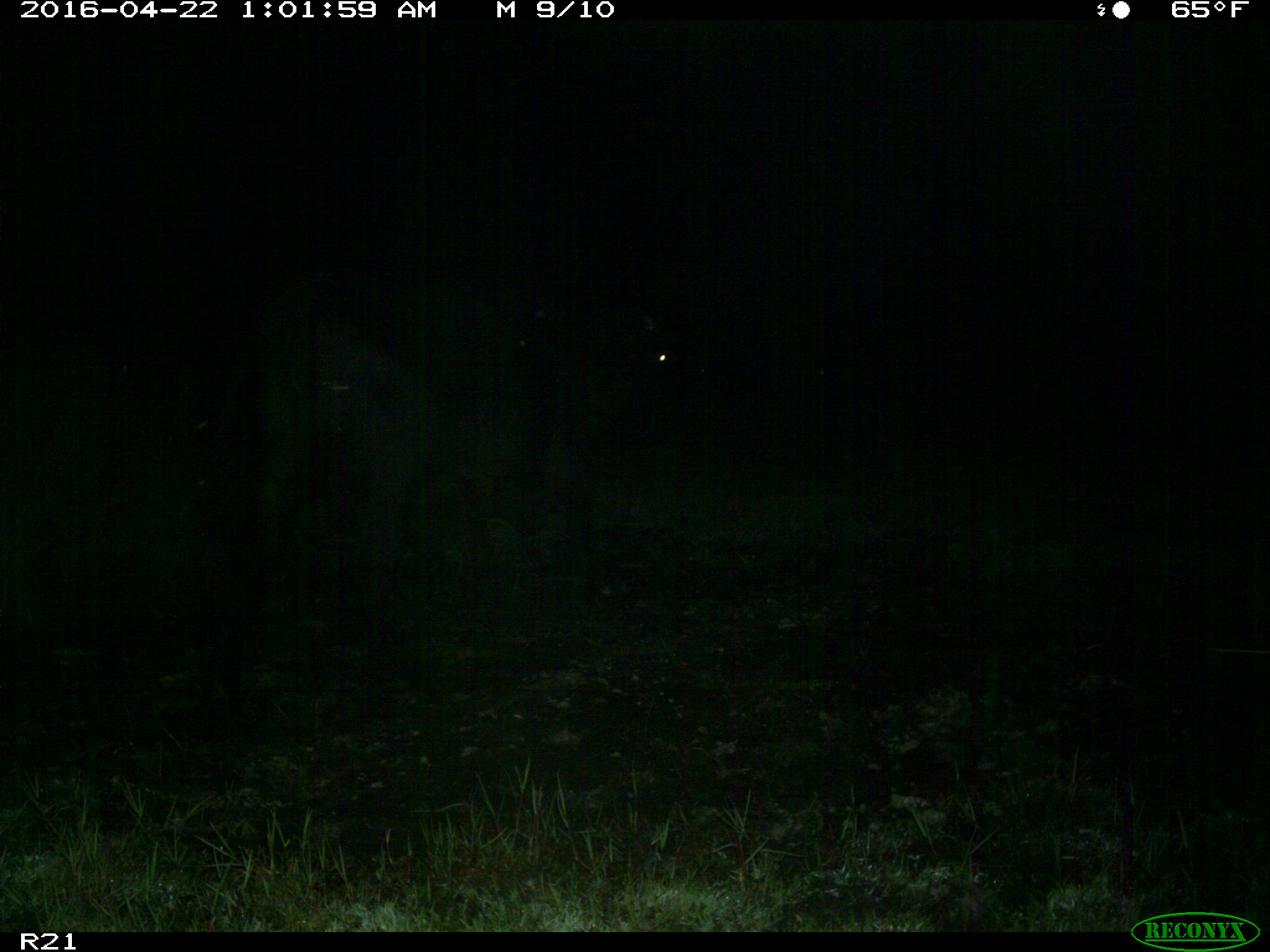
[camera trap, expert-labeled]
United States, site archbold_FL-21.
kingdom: Animalia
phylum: Chordata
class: Mammalia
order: Artiodactyla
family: Bovidae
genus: Bos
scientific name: Bos taurus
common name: domestic cow